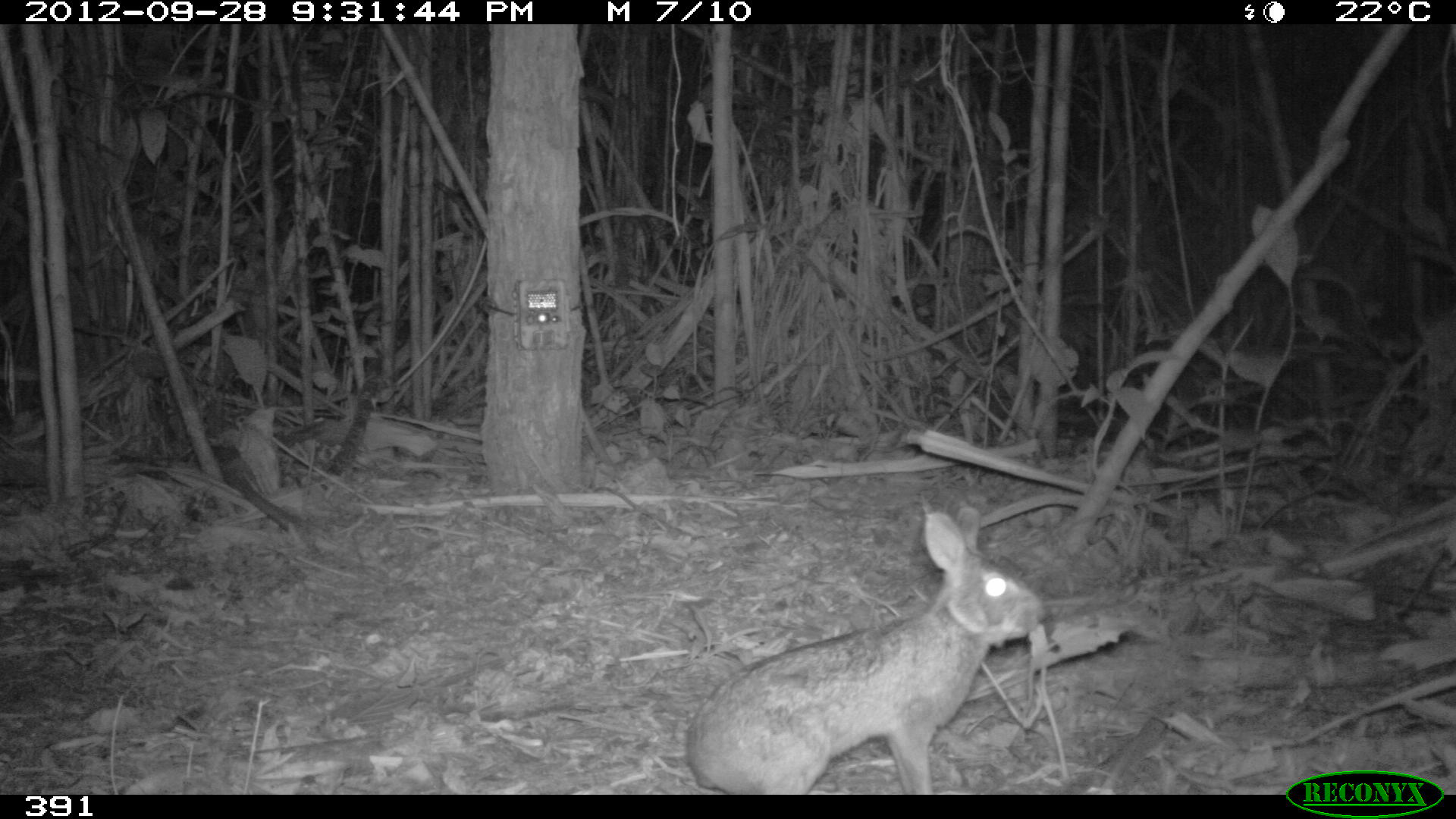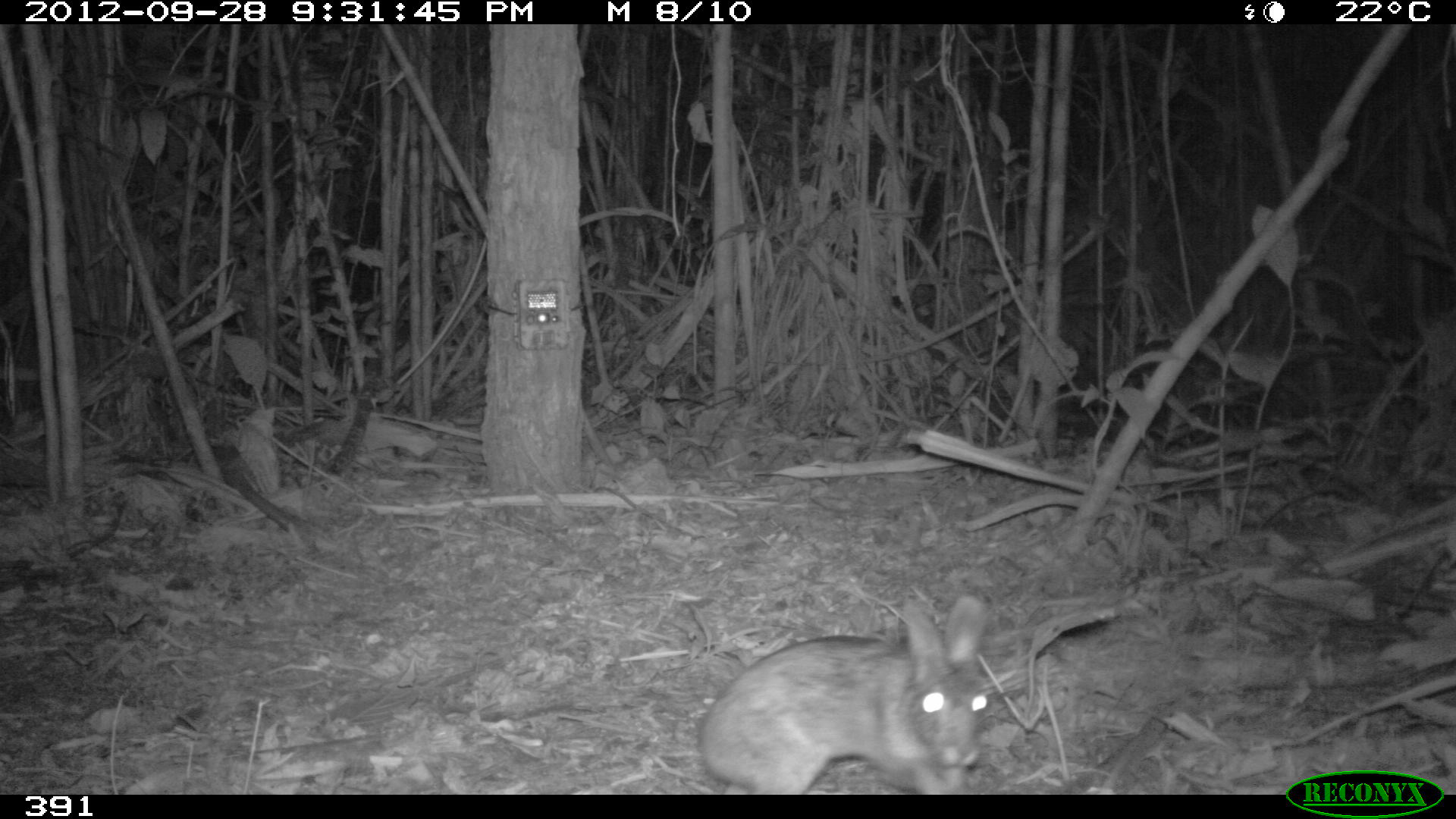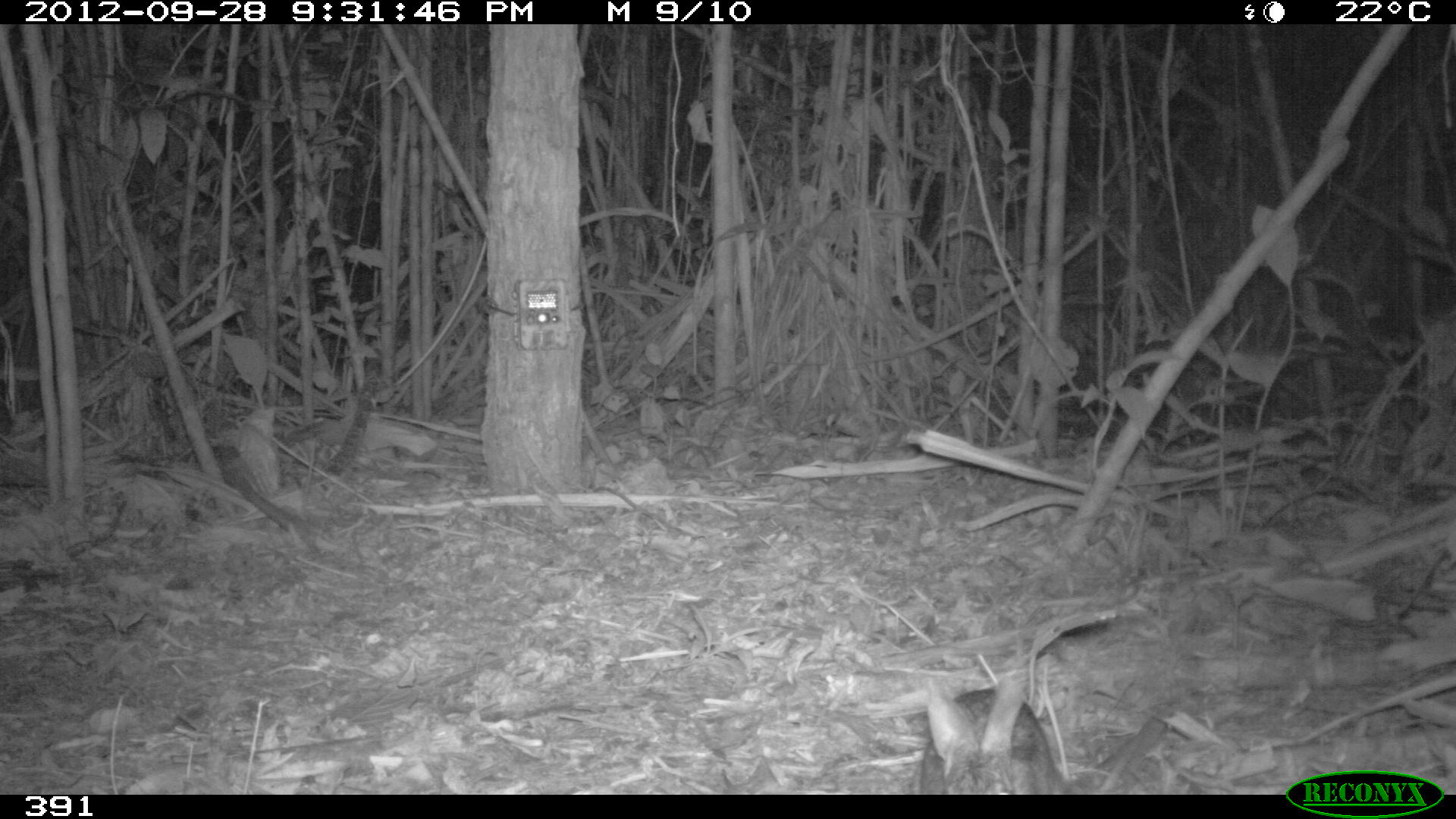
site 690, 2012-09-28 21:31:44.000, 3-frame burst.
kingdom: Animalia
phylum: Chordata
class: Mammalia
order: Lagomorpha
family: Leporidae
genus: Sylvilagus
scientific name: Sylvilagus brasiliensis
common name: tapeti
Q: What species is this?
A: Sylvilagus brasiliensis (tapeti).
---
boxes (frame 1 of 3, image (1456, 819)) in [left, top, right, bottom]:
sylvilagus brasiliensis: [687, 505, 1040, 793]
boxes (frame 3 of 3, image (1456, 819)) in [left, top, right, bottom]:
sylvilagus brasiliensis: [919, 674, 1060, 792]